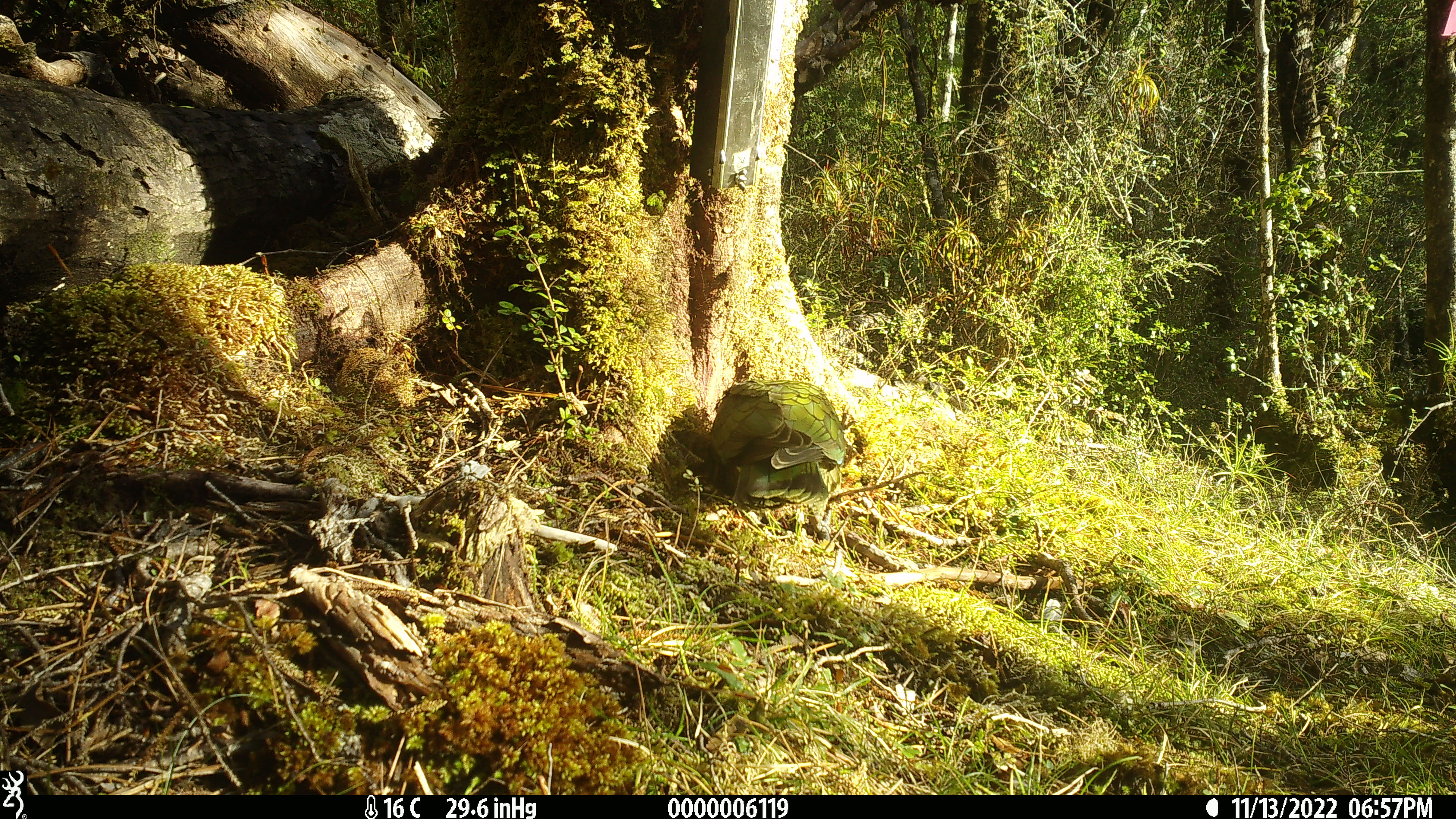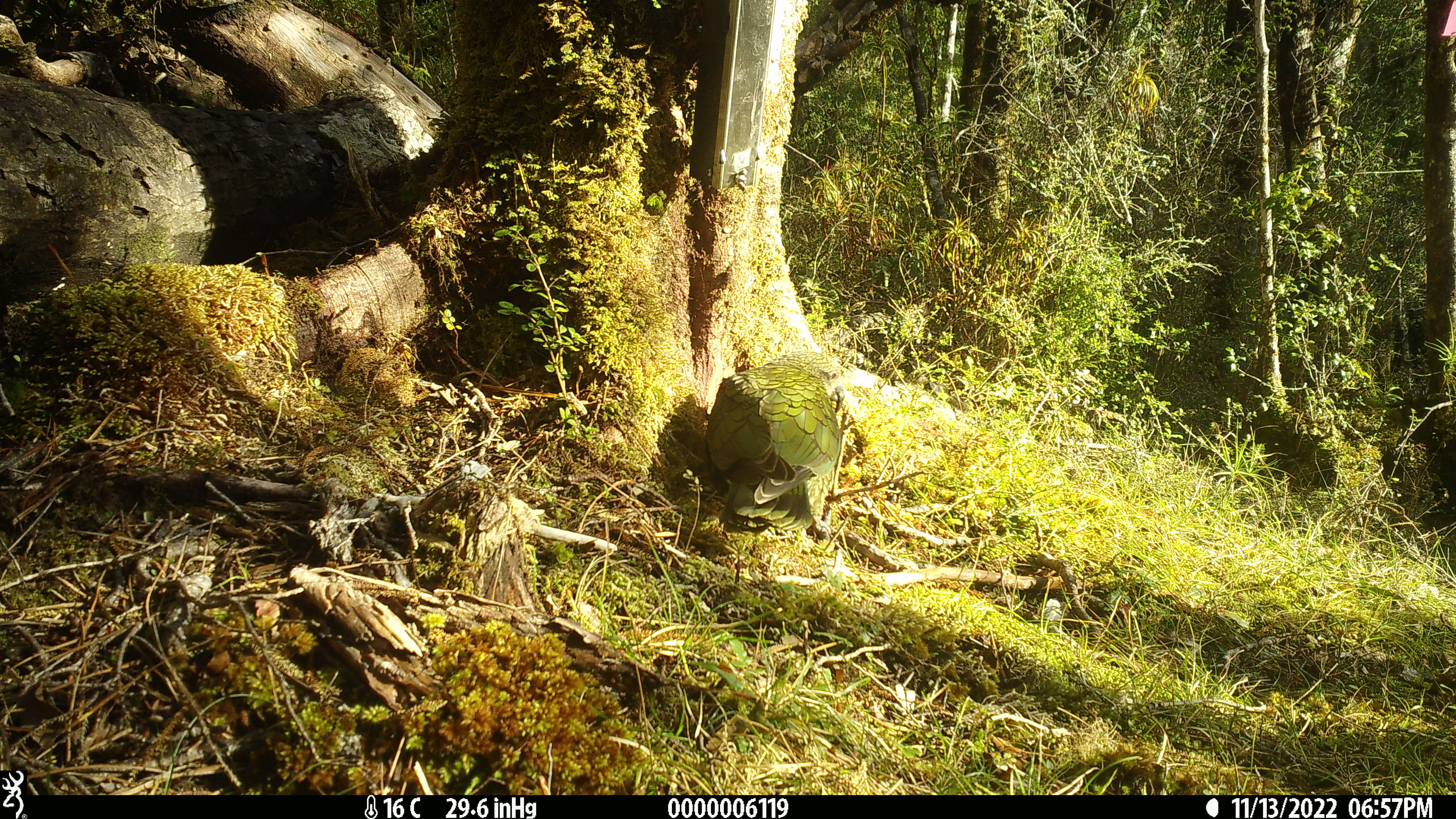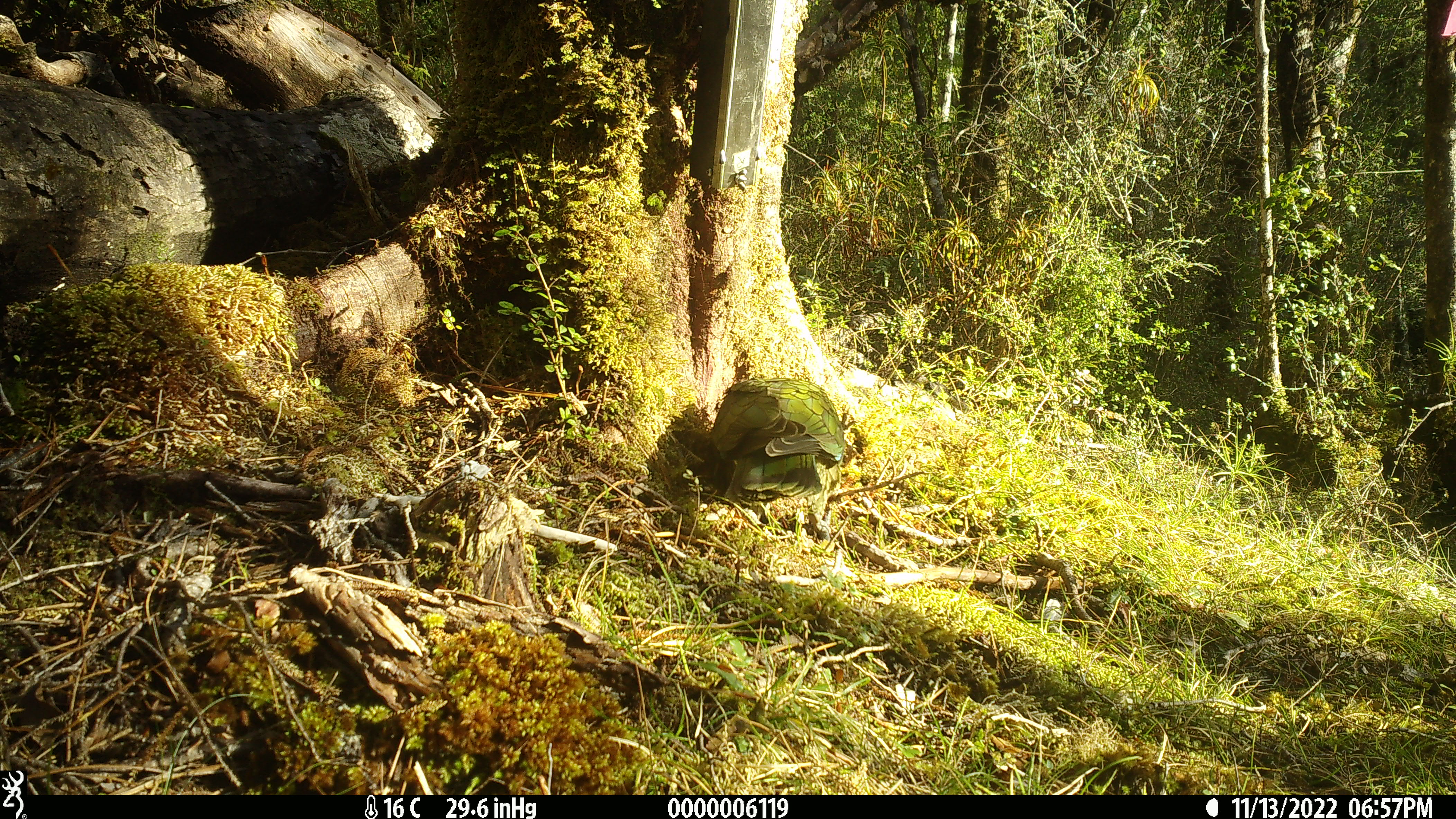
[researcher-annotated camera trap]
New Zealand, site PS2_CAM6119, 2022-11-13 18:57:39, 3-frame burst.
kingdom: Animalia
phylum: Chordata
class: Aves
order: Psittaciformes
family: Strigopidae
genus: Nestor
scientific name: Nestor notabilis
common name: kea